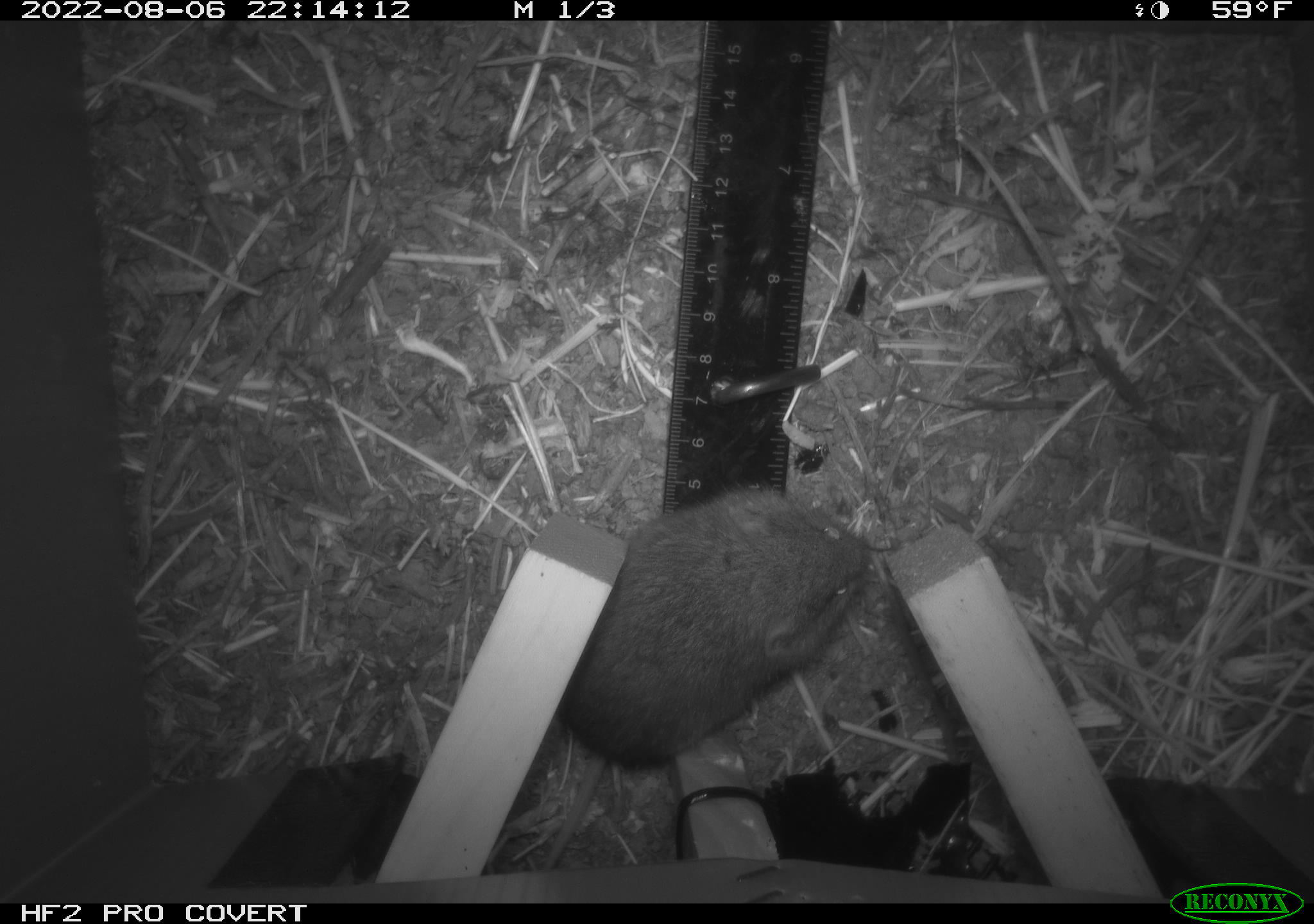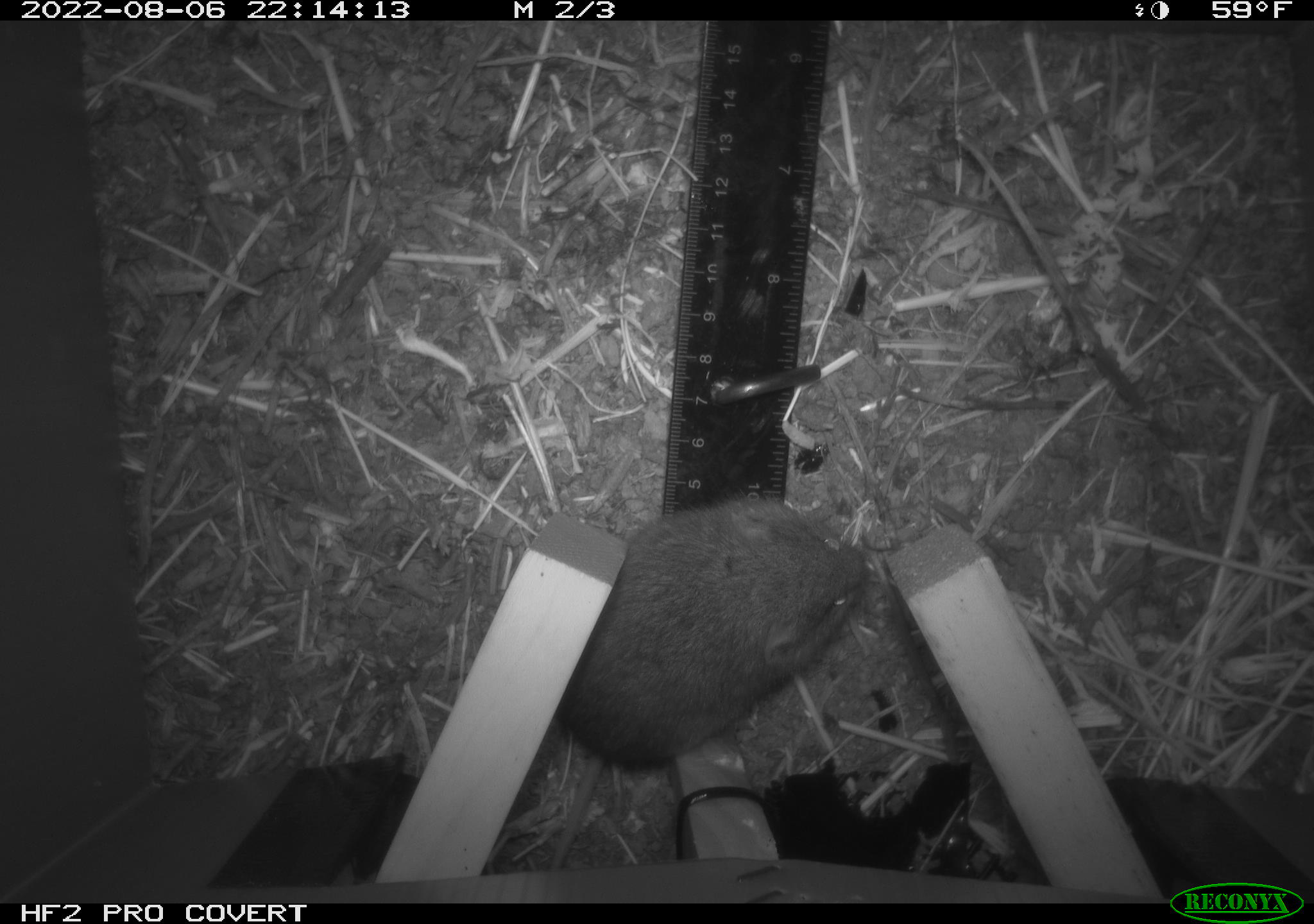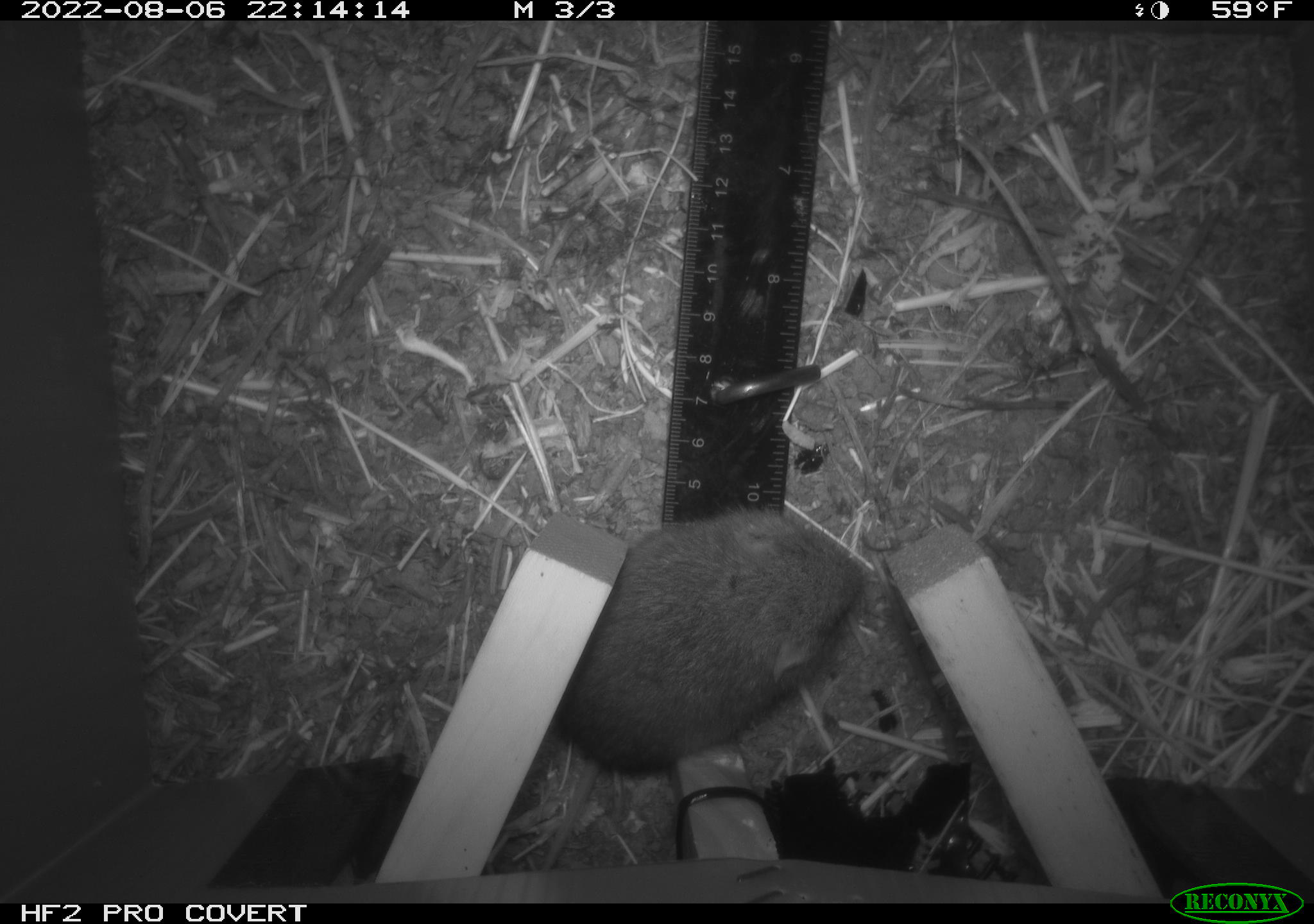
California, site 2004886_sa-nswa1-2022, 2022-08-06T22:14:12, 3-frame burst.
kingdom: Animalia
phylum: Chordata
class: Mammalia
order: Rodentia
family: Cricetidae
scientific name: Cricetidae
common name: hamsters, voles, lemmings, and allies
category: cricetidae family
Cricetidae family (hamsters, voles, lemmings, and allies) (Cricetidae).